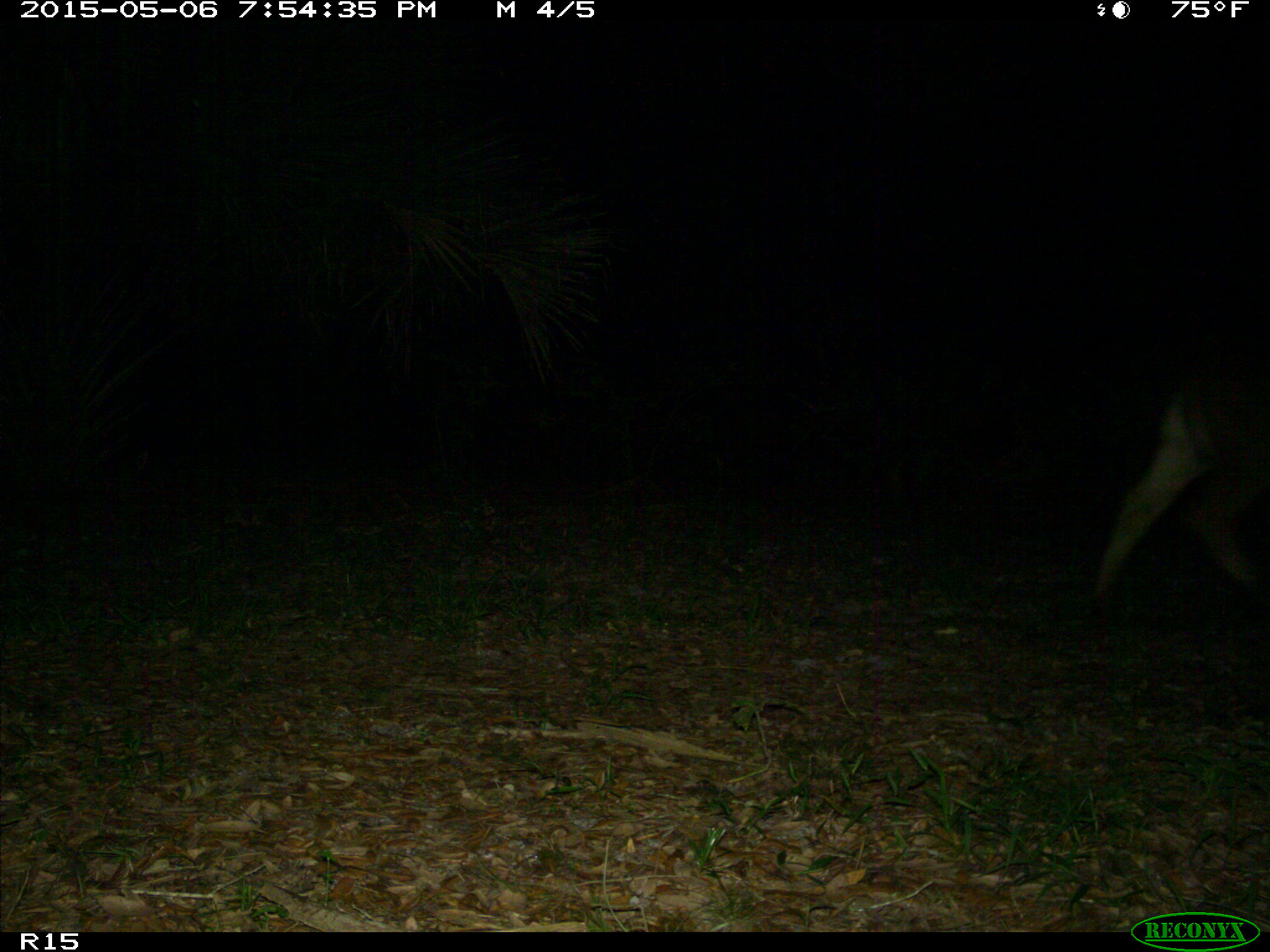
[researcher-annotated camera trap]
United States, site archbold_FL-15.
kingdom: Animalia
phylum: Chordata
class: Mammalia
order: Artiodactyla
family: Bovidae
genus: Bos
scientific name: Bos taurus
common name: domestic cow